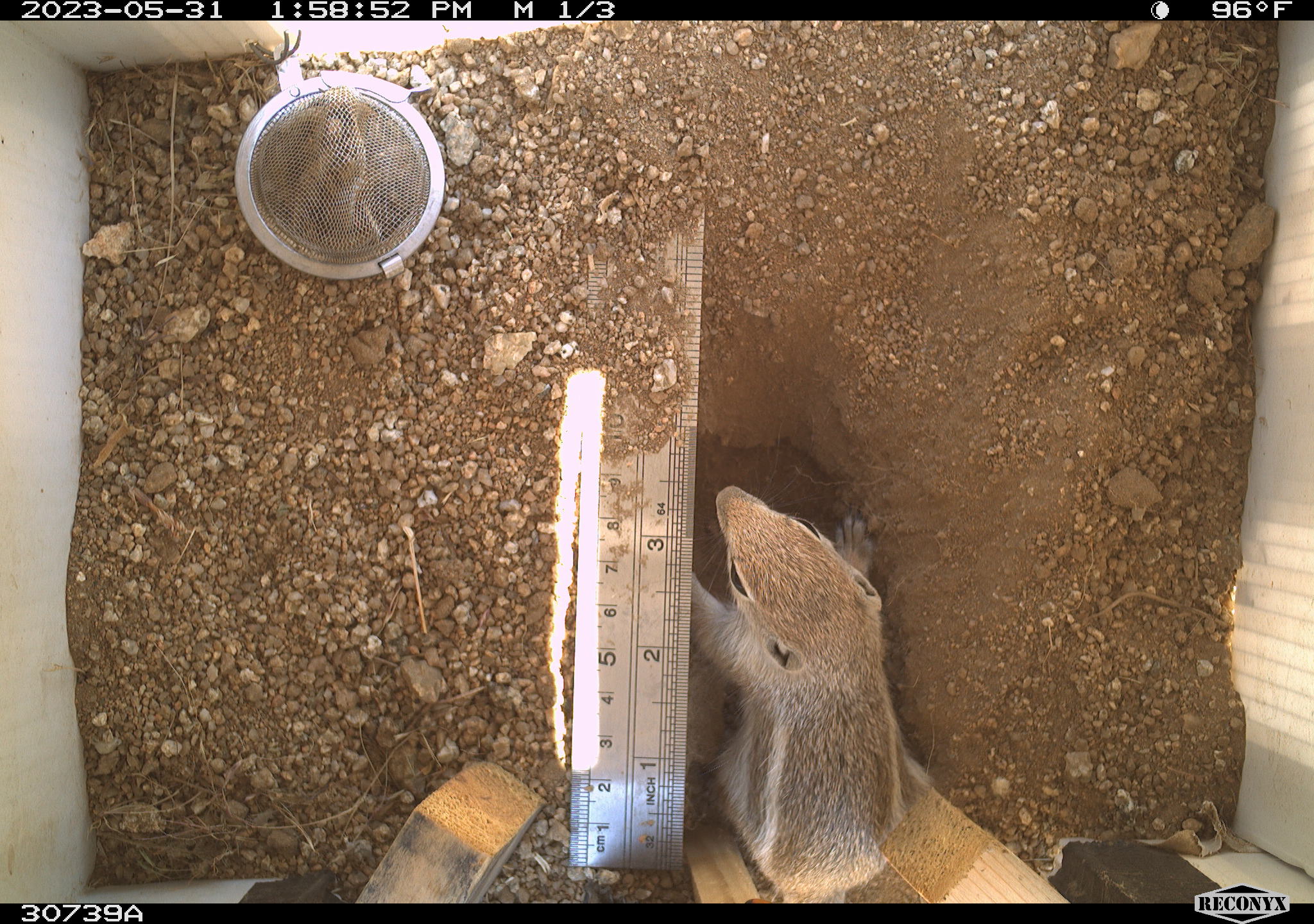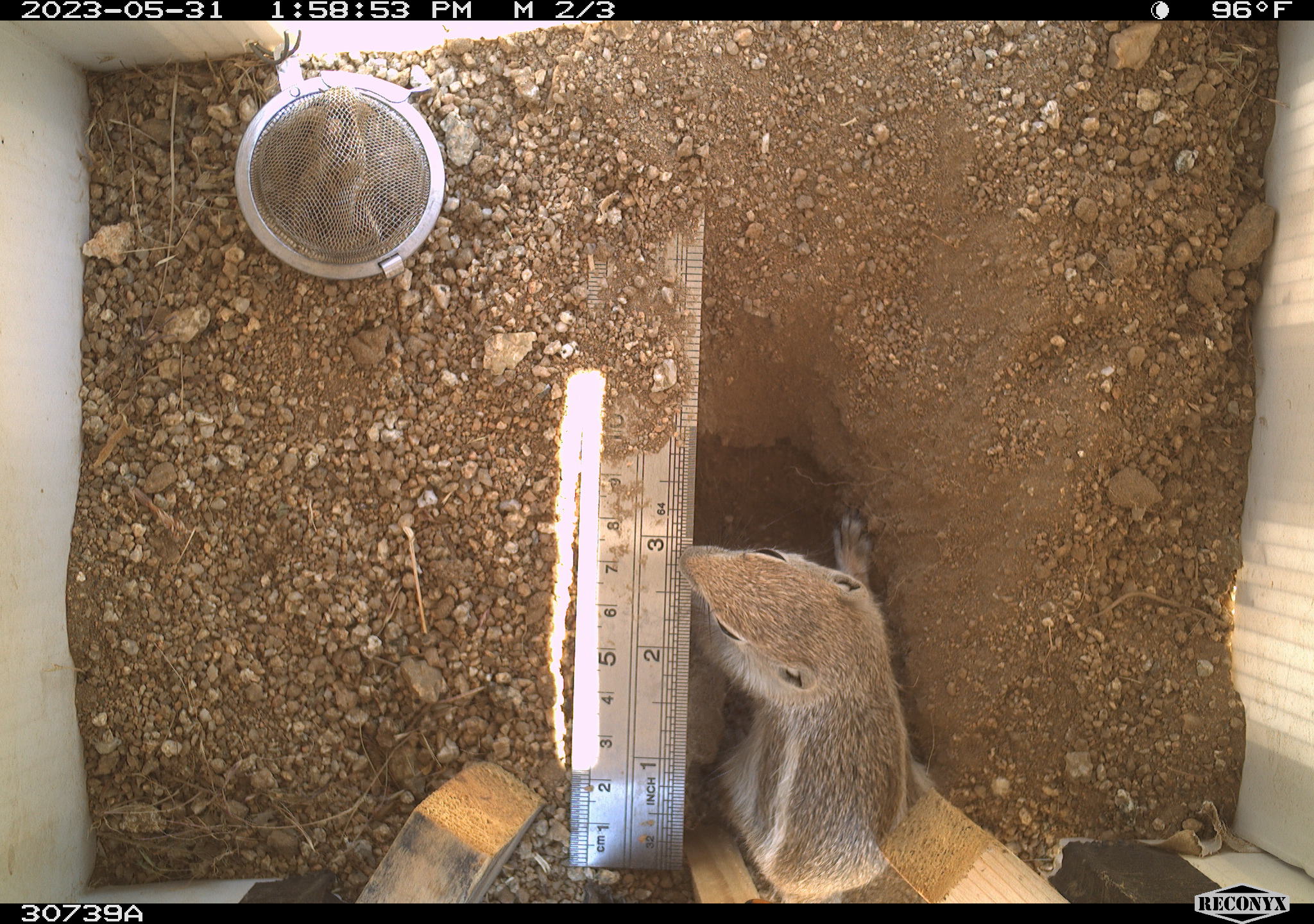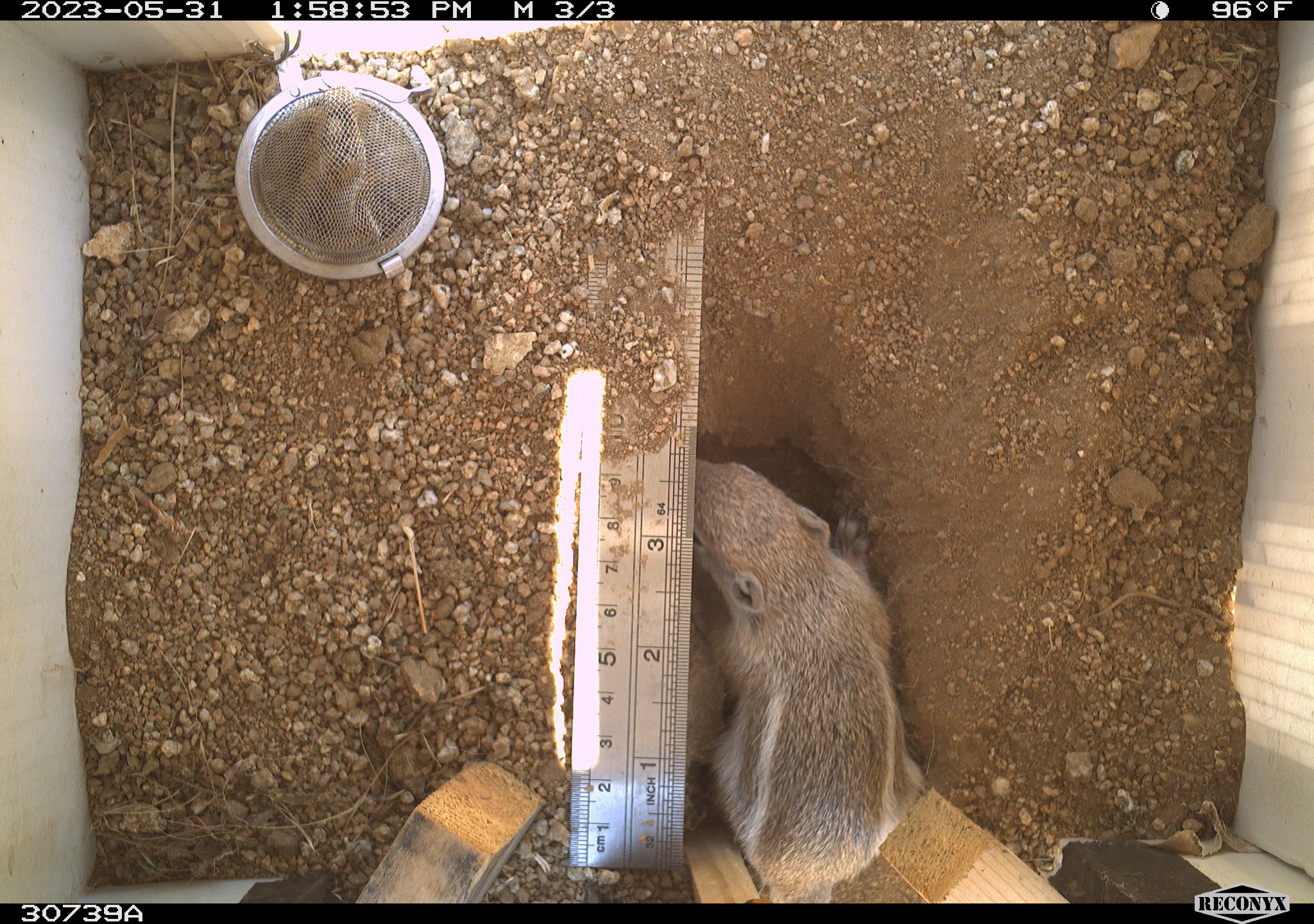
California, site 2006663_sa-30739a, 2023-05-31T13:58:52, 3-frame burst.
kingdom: Animalia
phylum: Chordata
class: Mammalia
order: Rodentia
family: Sciuridae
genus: Ammospermophilus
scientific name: Ammospermophilus leucurus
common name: white-tailed antelope squirrel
White-tailed antelope squirrel (Ammospermophilus leucurus).